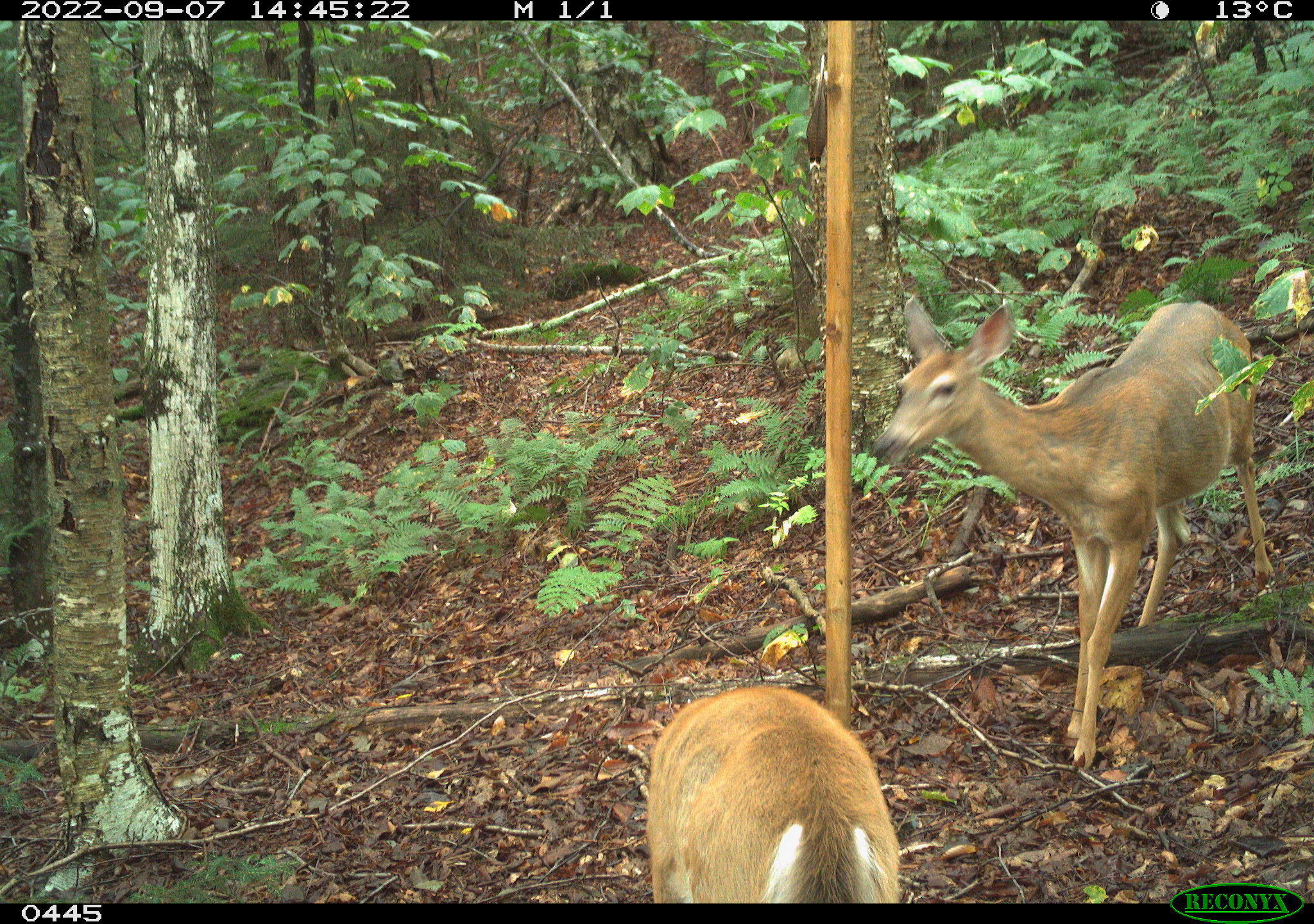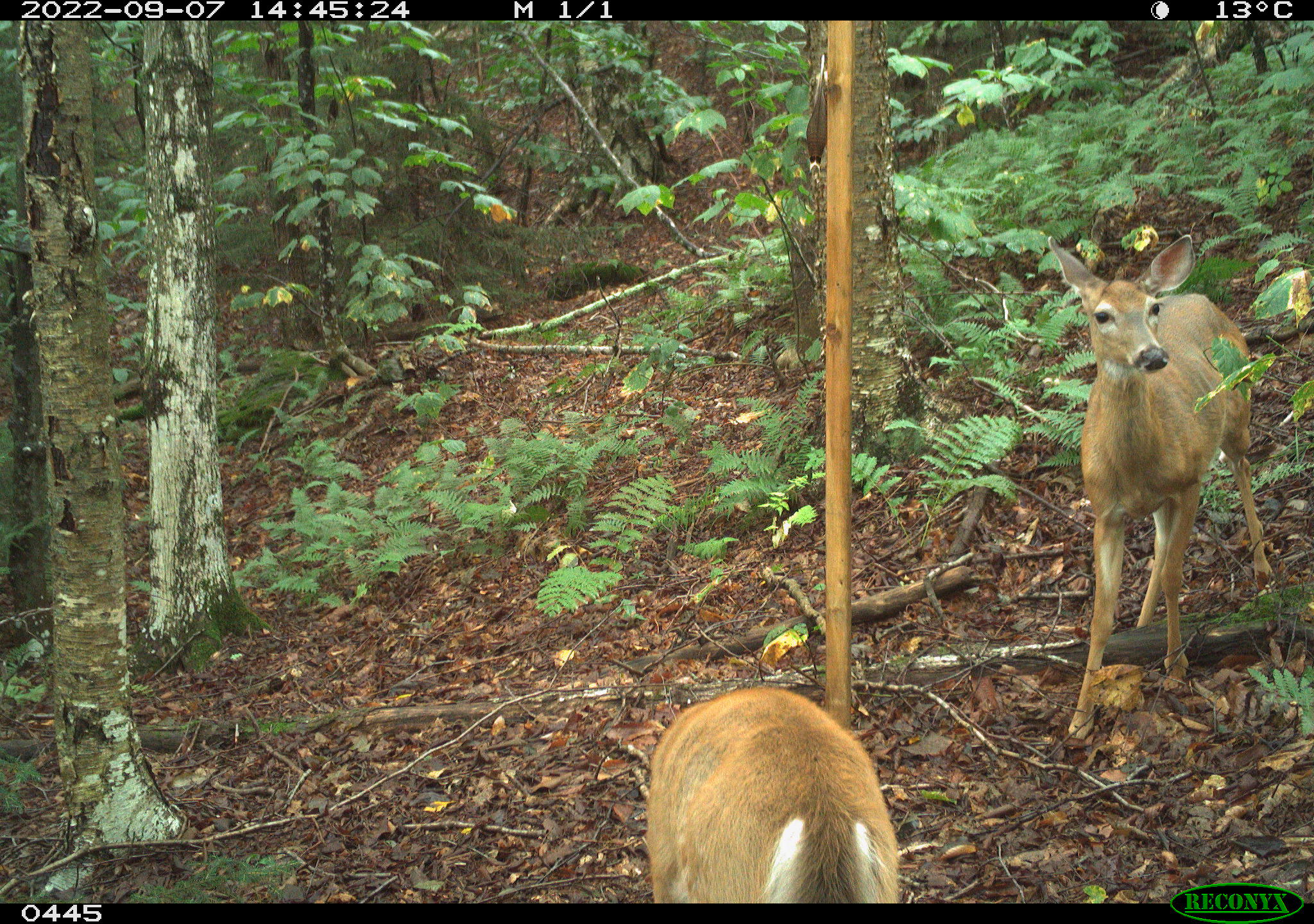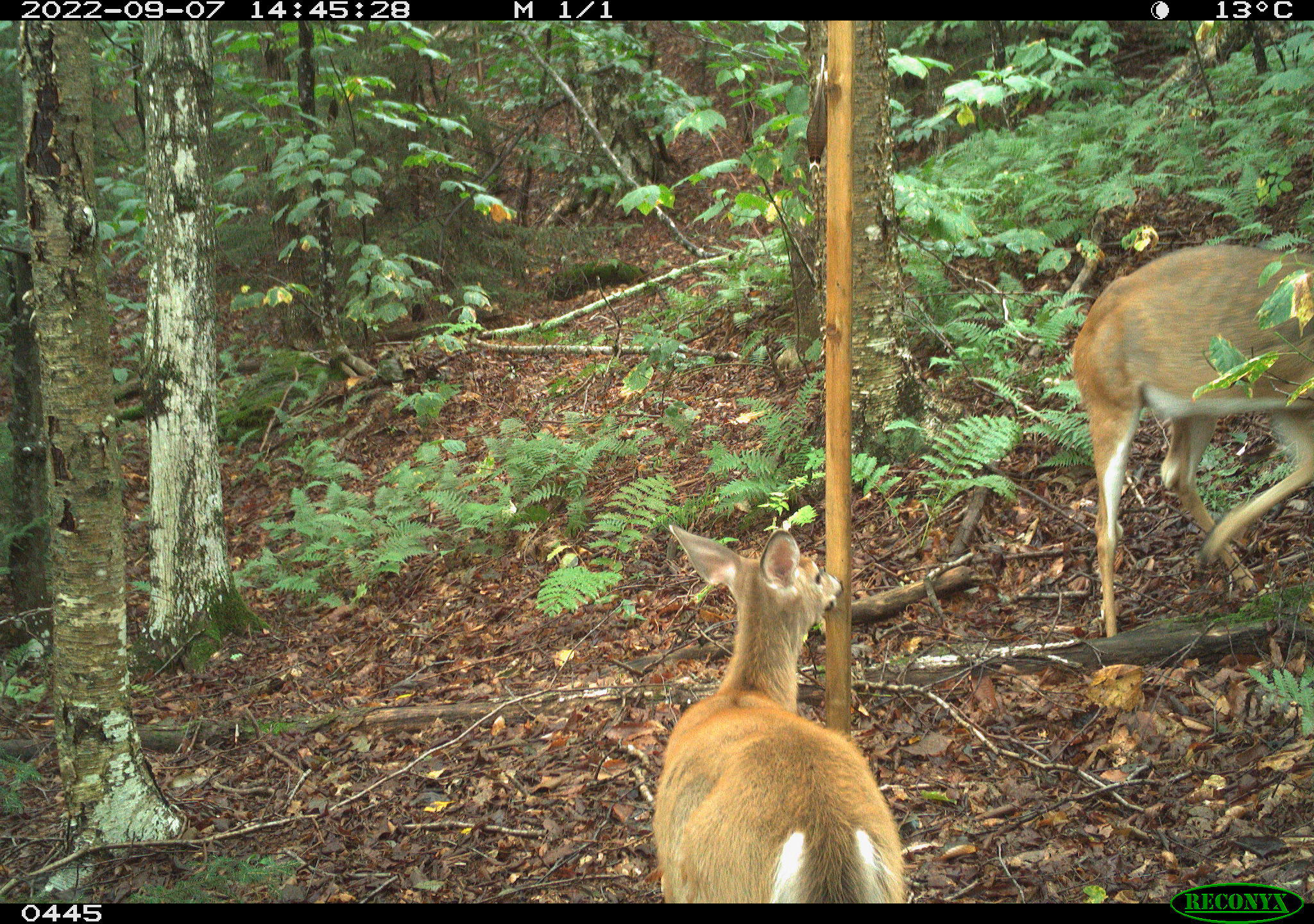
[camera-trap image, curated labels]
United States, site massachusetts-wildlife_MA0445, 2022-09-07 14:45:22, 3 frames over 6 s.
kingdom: Animalia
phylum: Chordata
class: Mammalia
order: Artiodactyla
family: Cervidae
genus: Odocoileus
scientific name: Odocoileus virginianus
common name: white-tailed deer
White-tailed deer (Odocoileus virginianus).